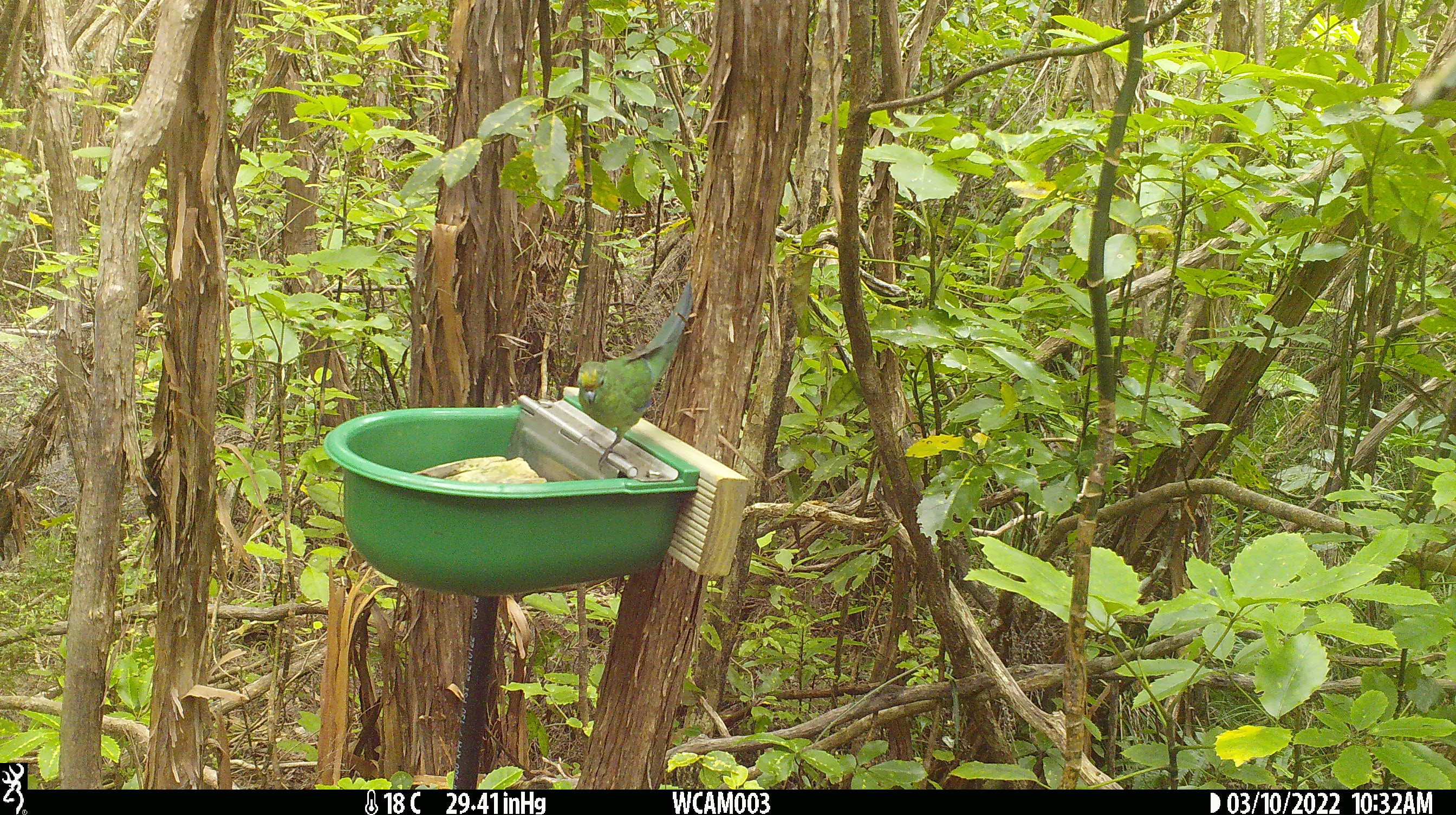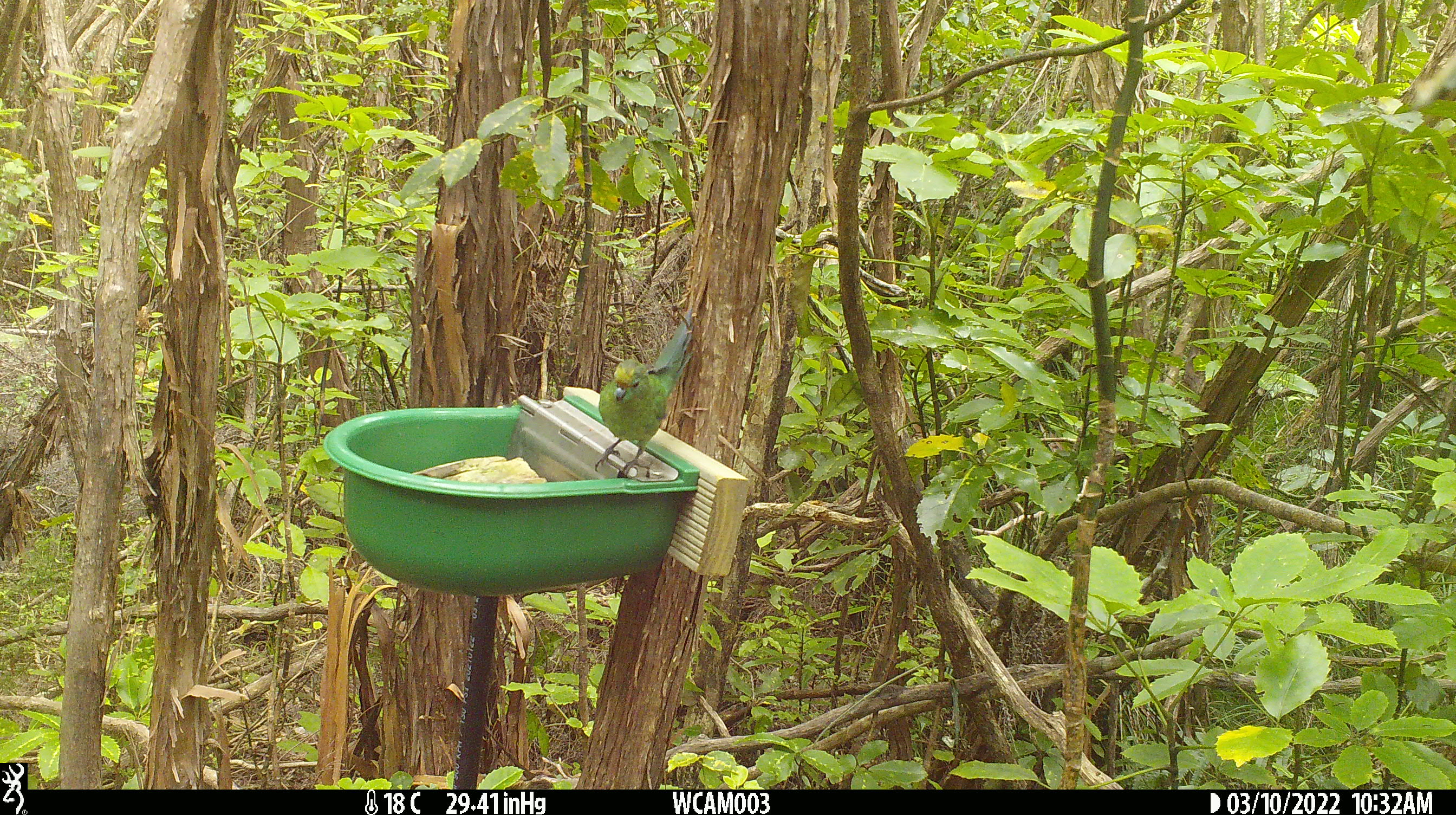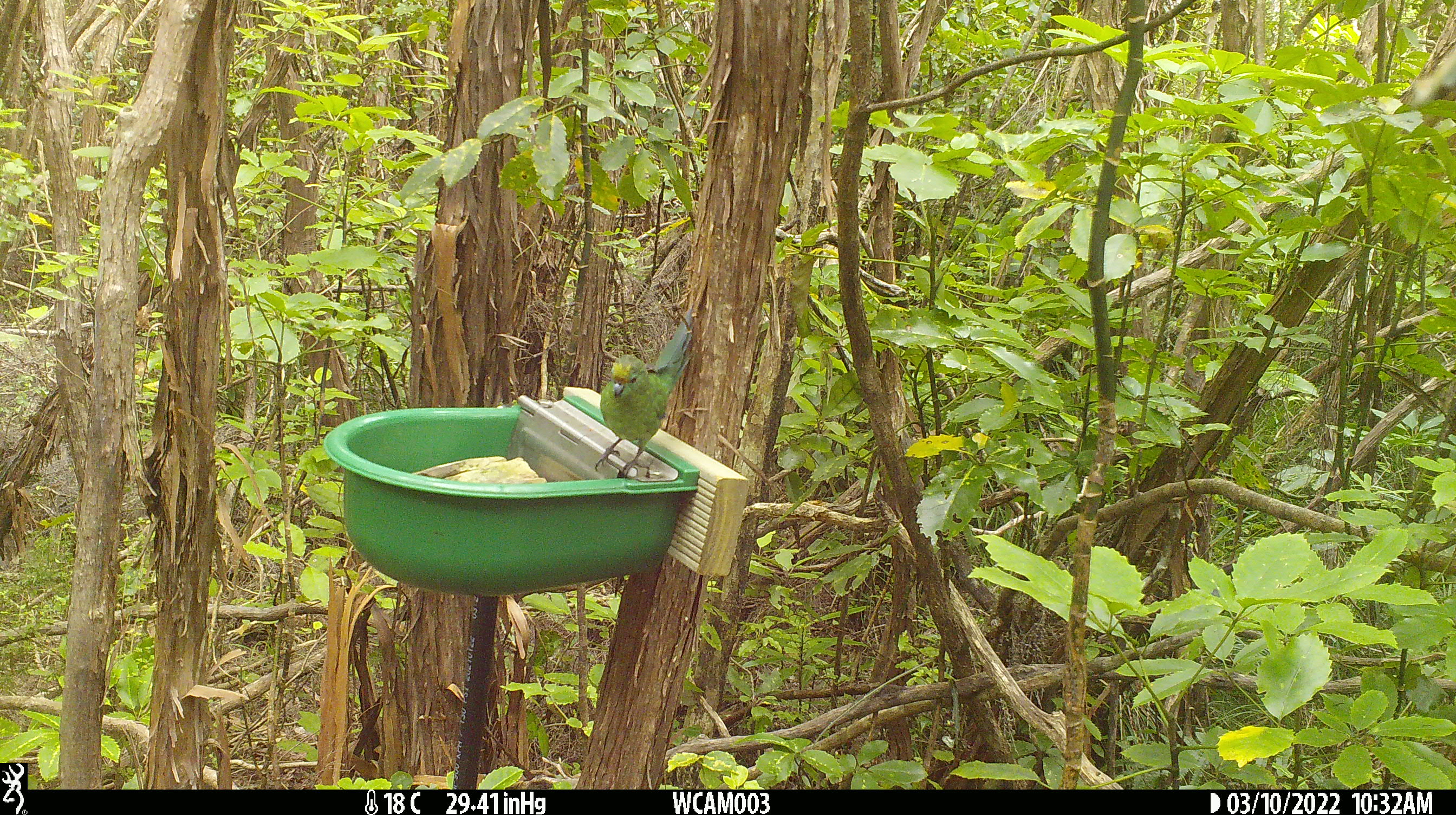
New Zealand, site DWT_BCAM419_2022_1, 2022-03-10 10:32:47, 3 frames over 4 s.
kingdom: Animalia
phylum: Chordata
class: Aves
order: Psittaciformes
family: Psittaculidae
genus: Cyanoramphus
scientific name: Cyanoramphus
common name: parakeet